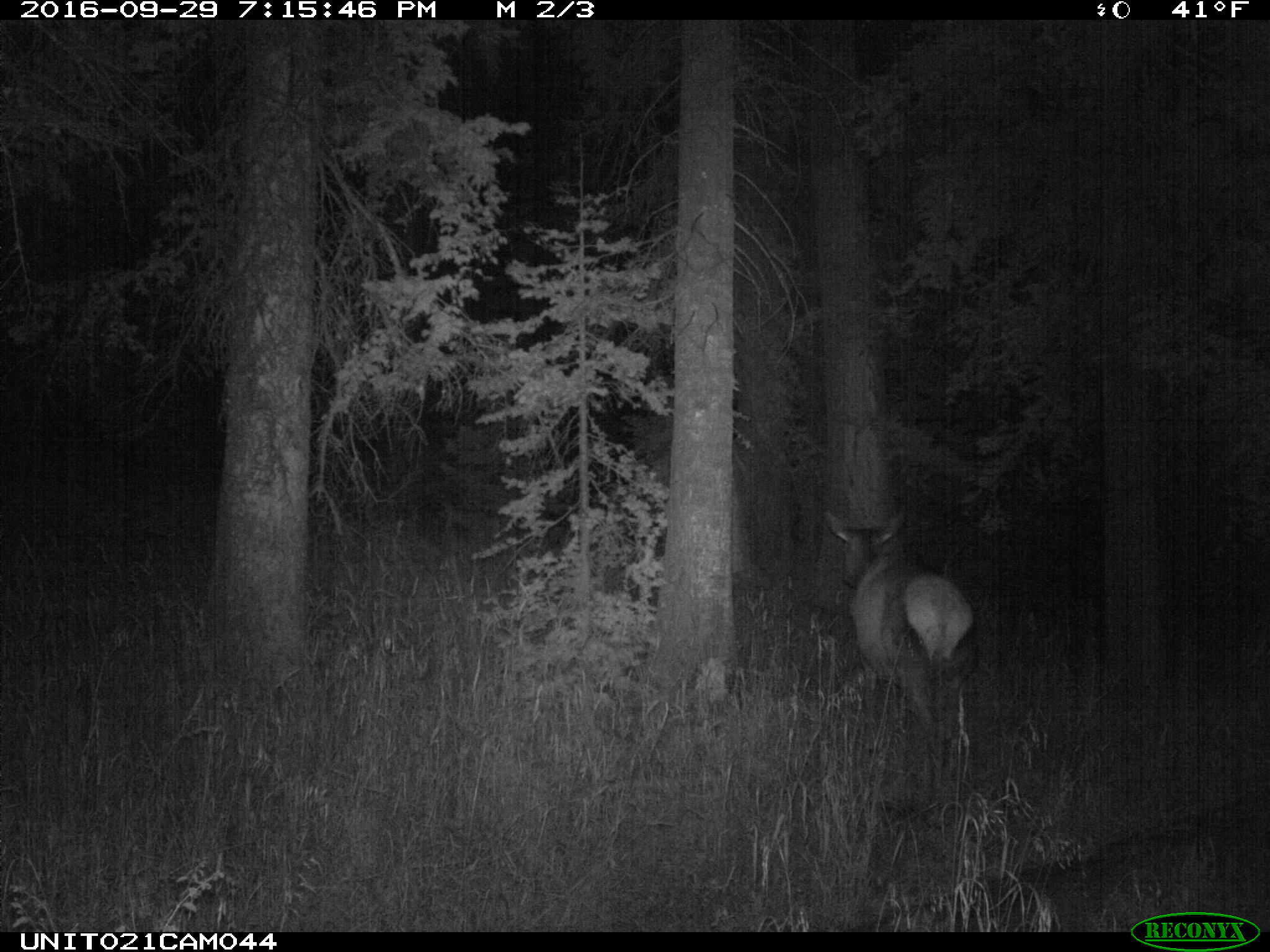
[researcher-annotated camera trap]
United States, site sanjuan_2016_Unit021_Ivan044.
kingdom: Animalia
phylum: Chordata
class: Mammalia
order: Artiodactyla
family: Cervidae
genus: Cervus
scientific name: Cervus elaphus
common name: red deer